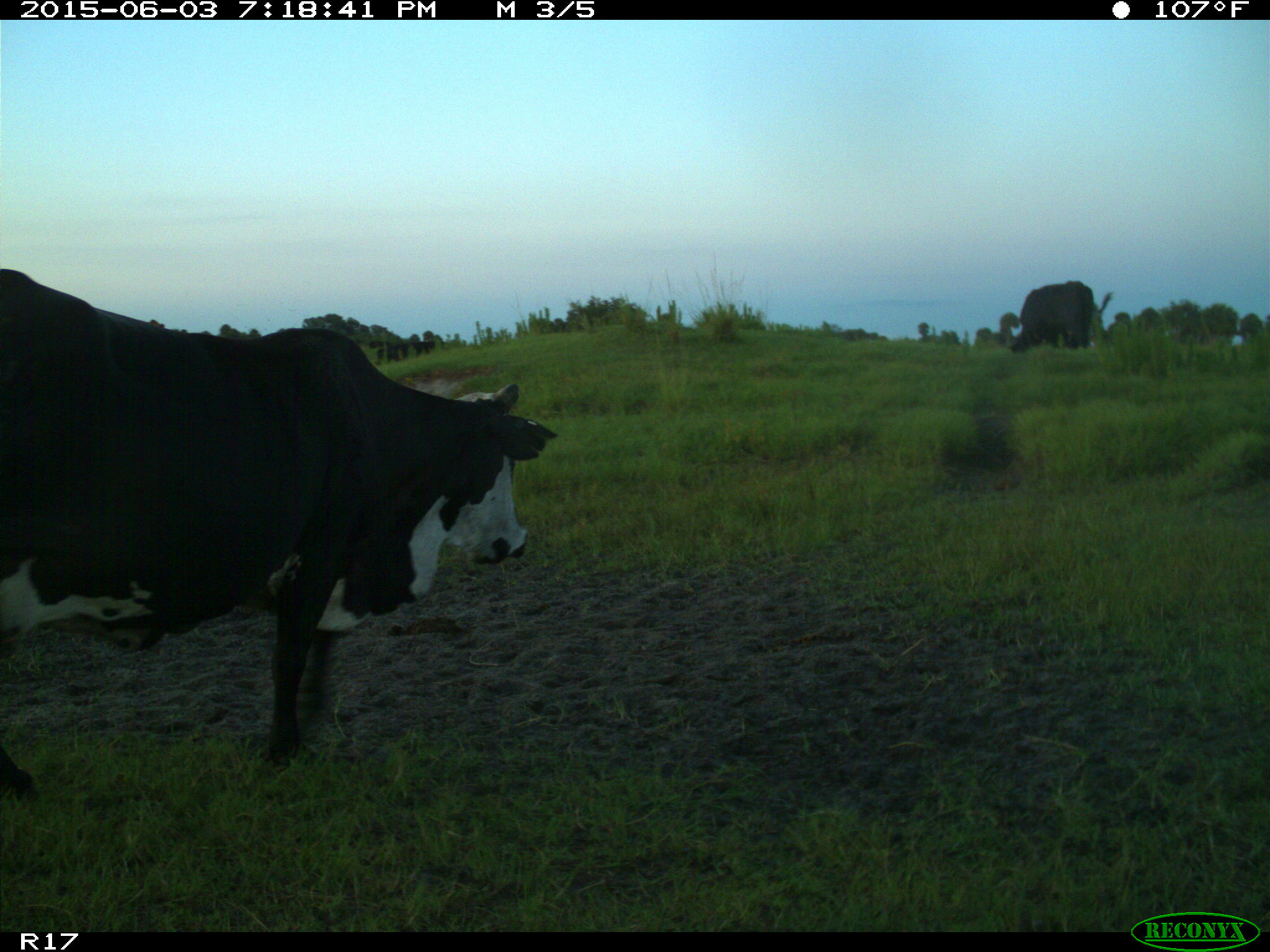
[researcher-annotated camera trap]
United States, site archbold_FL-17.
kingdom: Animalia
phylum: Chordata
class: Mammalia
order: Artiodactyla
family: Bovidae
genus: Bos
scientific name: Bos taurus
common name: domestic cow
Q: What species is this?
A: Bos taurus (domestic cow).